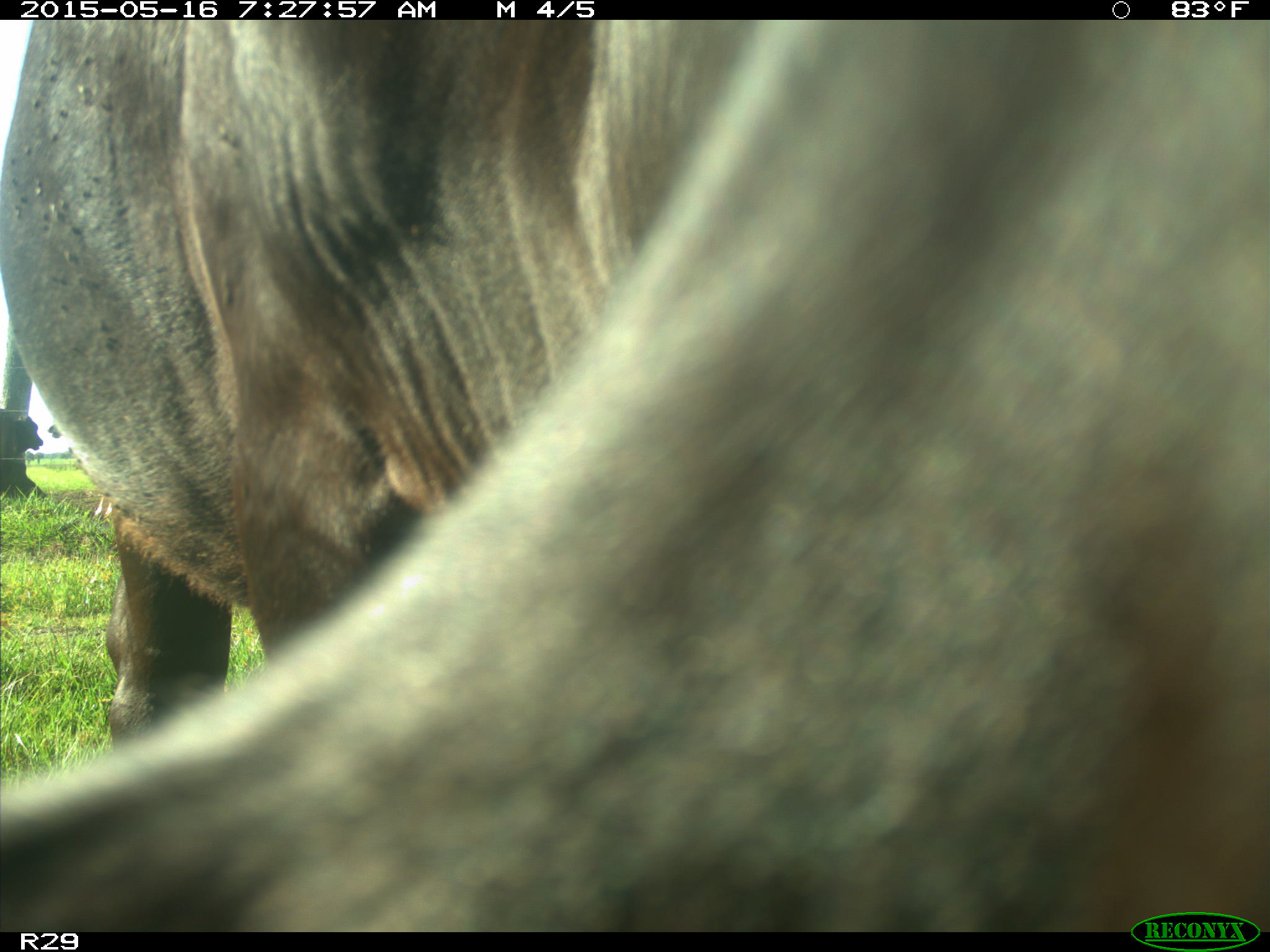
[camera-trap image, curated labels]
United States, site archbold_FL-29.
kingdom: Animalia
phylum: Chordata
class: Mammalia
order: Artiodactyla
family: Bovidae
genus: Bos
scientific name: Bos taurus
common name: domestic cow